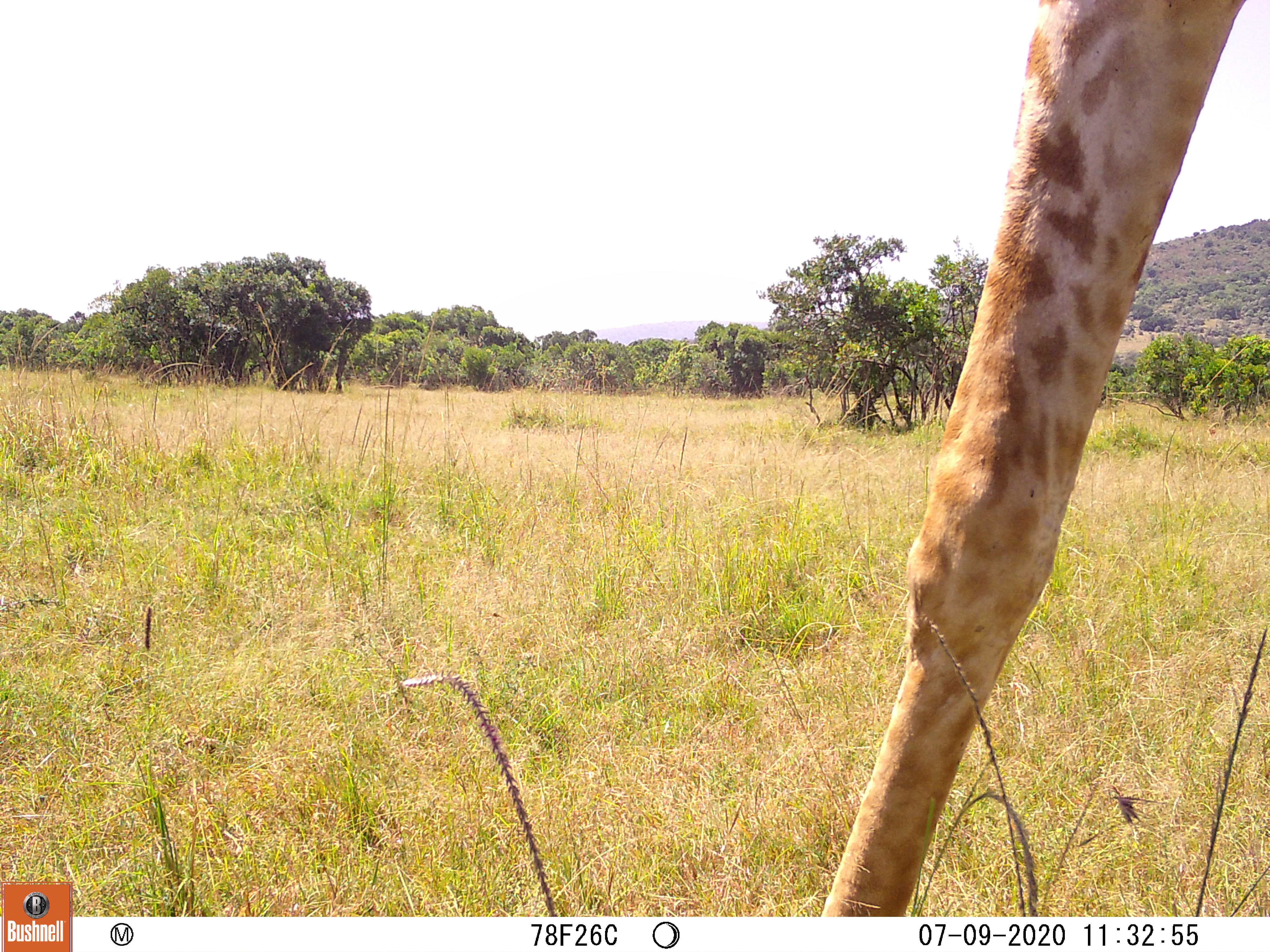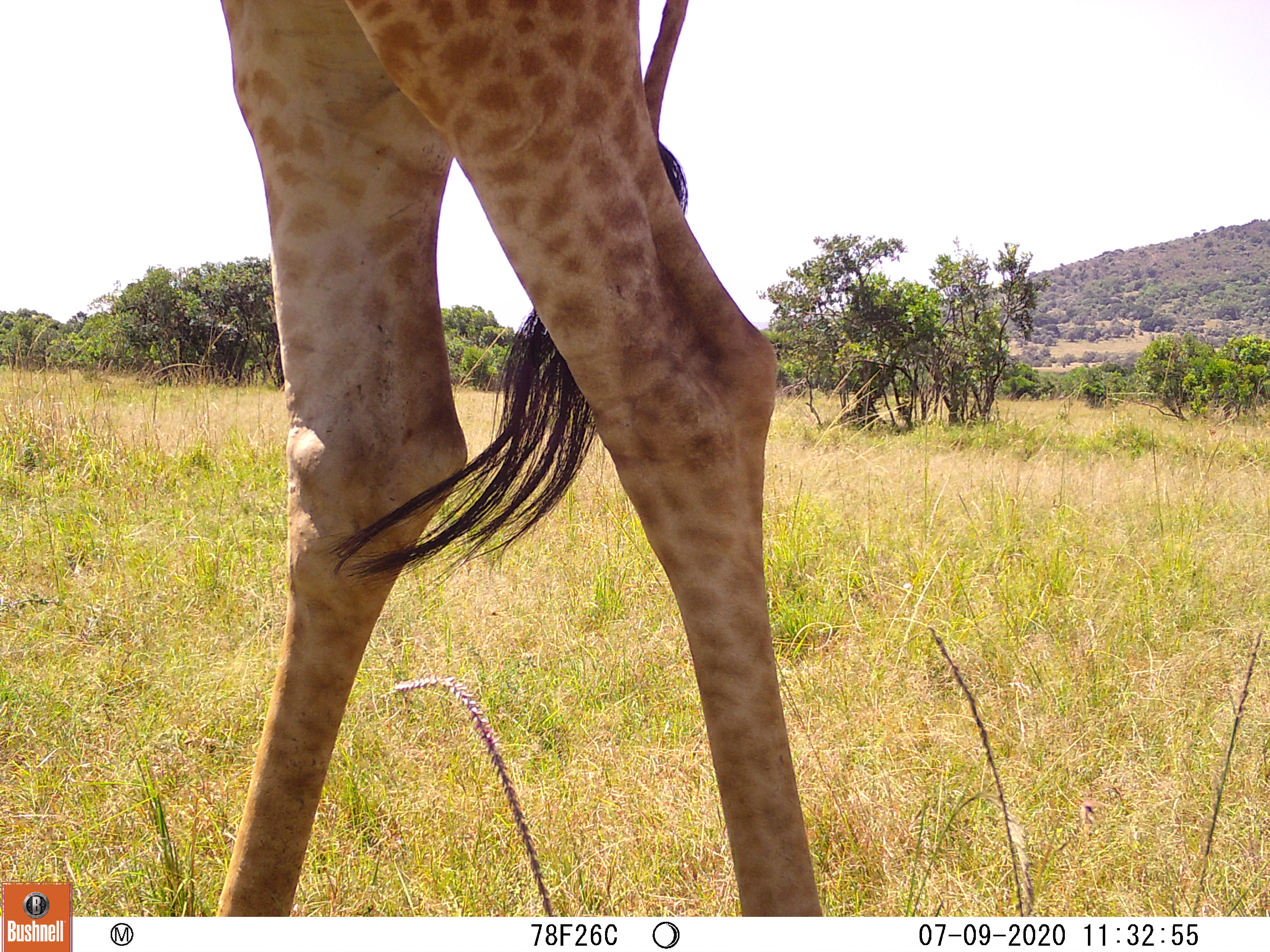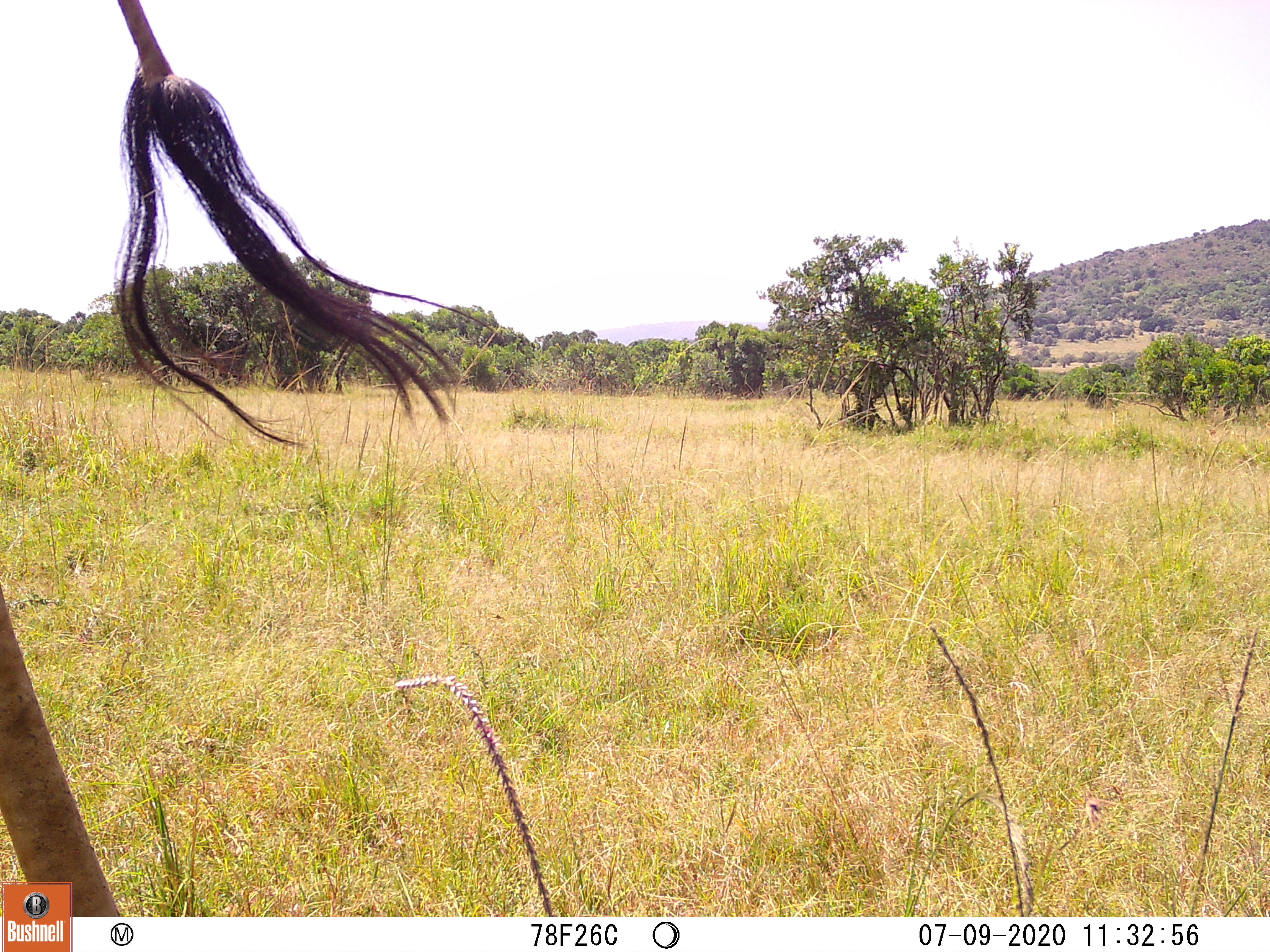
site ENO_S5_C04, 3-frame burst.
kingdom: Animalia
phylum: Chordata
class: Mammalia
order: Artiodactyla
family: Giraffidae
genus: Giraffa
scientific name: Giraffa camelopardalis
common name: giraffe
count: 1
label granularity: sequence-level